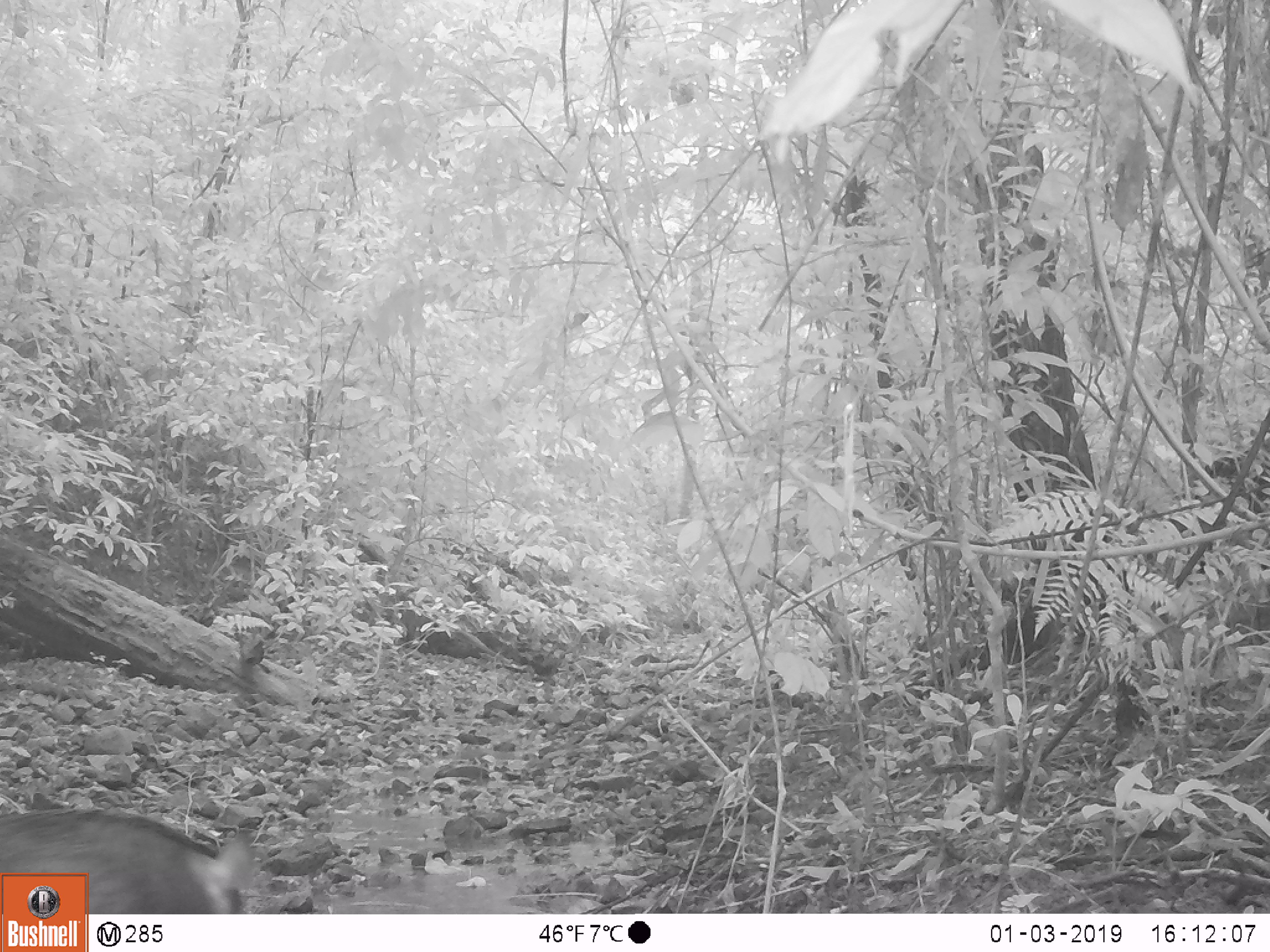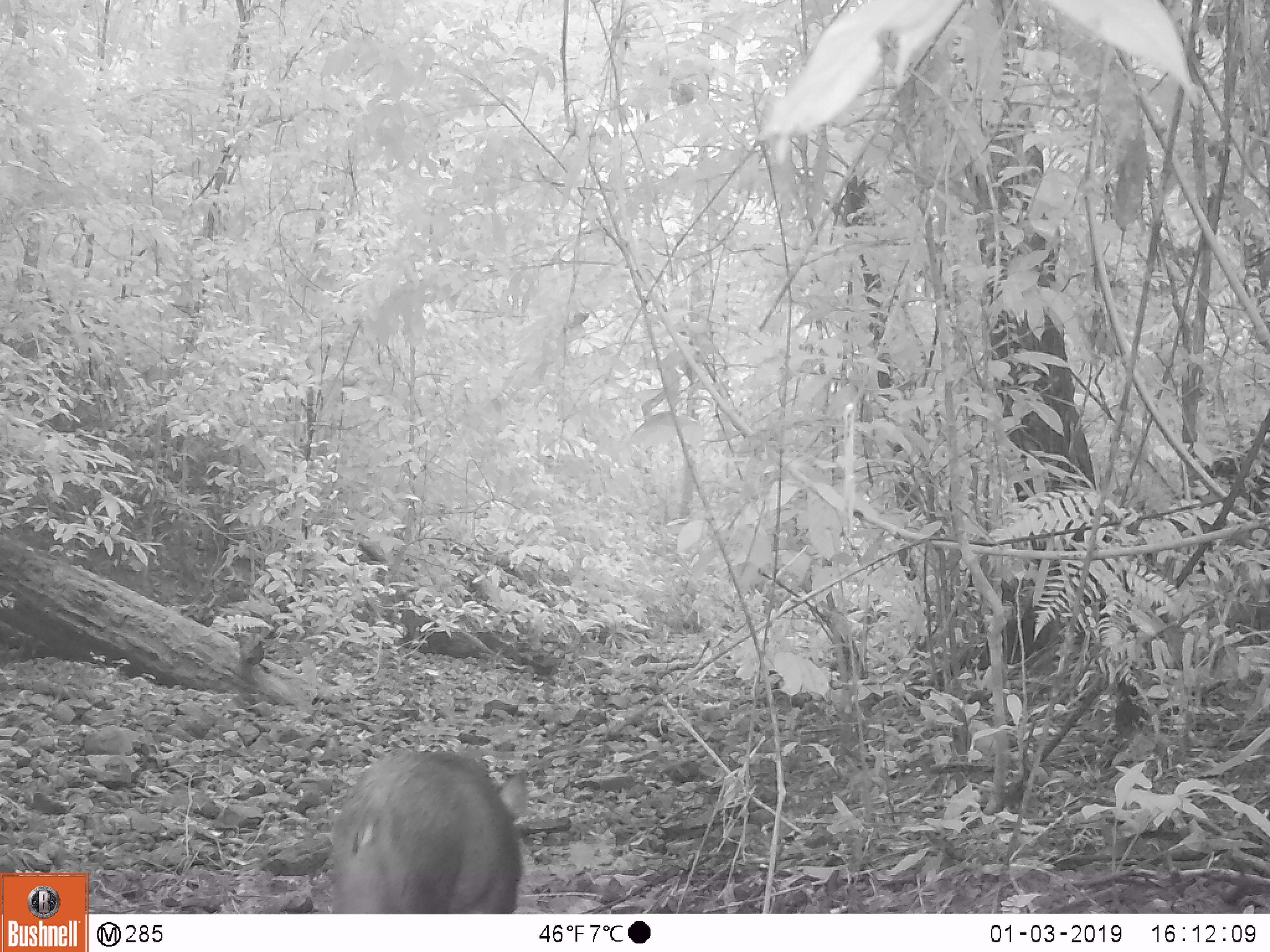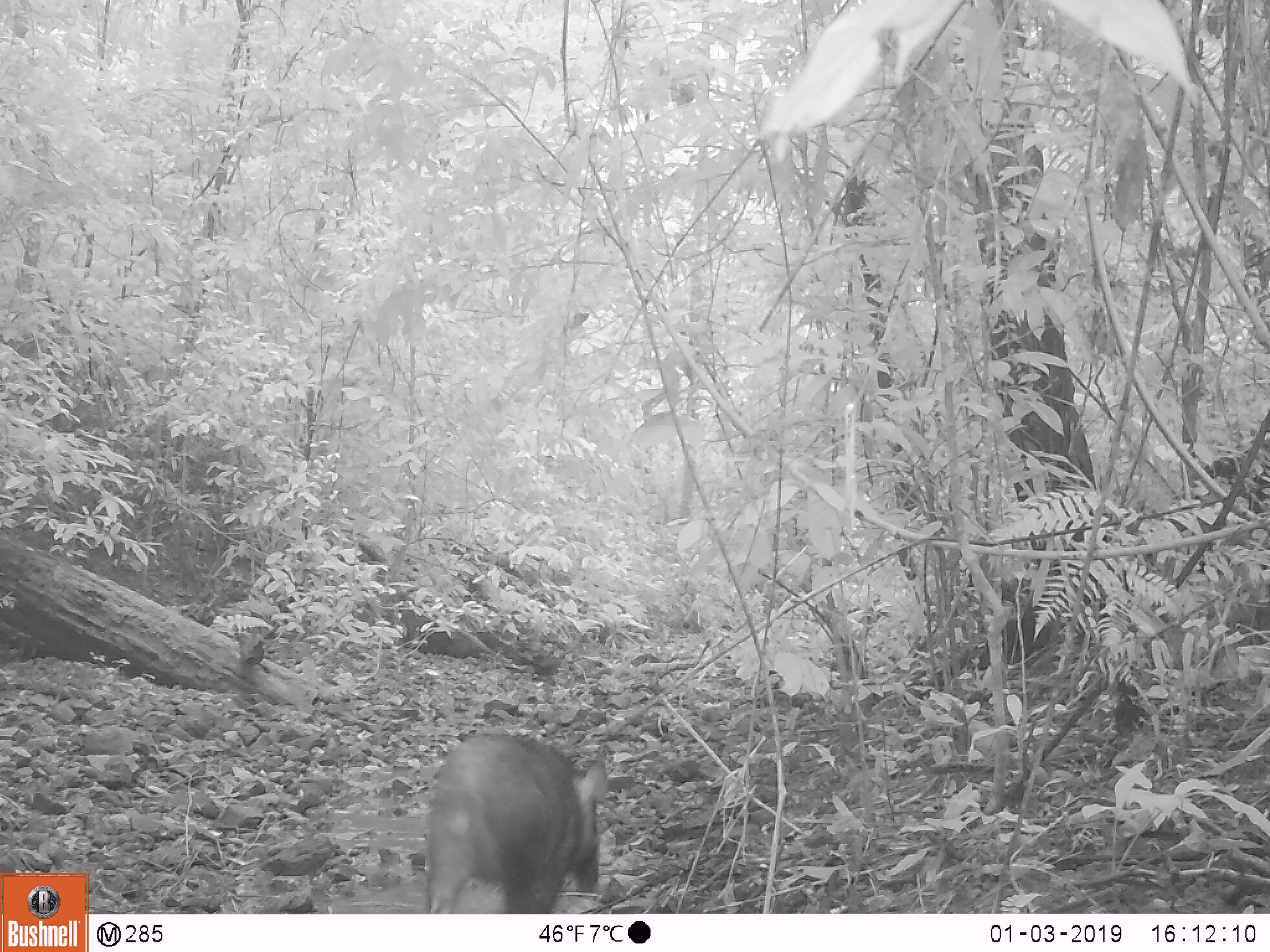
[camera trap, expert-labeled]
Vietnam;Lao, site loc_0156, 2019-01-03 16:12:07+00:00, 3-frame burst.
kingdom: Animalia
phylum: Chordata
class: Mammalia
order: Artiodactyla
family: Suidae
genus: Sus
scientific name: Sus scrofa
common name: eurasian wild pig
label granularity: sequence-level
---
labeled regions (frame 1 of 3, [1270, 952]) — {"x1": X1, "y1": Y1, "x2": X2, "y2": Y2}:
eurasian wild pig: {"x1": 0, "y1": 809, "x2": 255, "y2": 914}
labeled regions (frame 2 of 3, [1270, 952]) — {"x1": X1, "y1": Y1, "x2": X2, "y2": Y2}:
eurasian wild pig: {"x1": 330, "y1": 751, "x2": 528, "y2": 914}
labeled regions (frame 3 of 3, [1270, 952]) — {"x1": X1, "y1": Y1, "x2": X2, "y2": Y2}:
eurasian wild pig: {"x1": 425, "y1": 732, "x2": 609, "y2": 914}